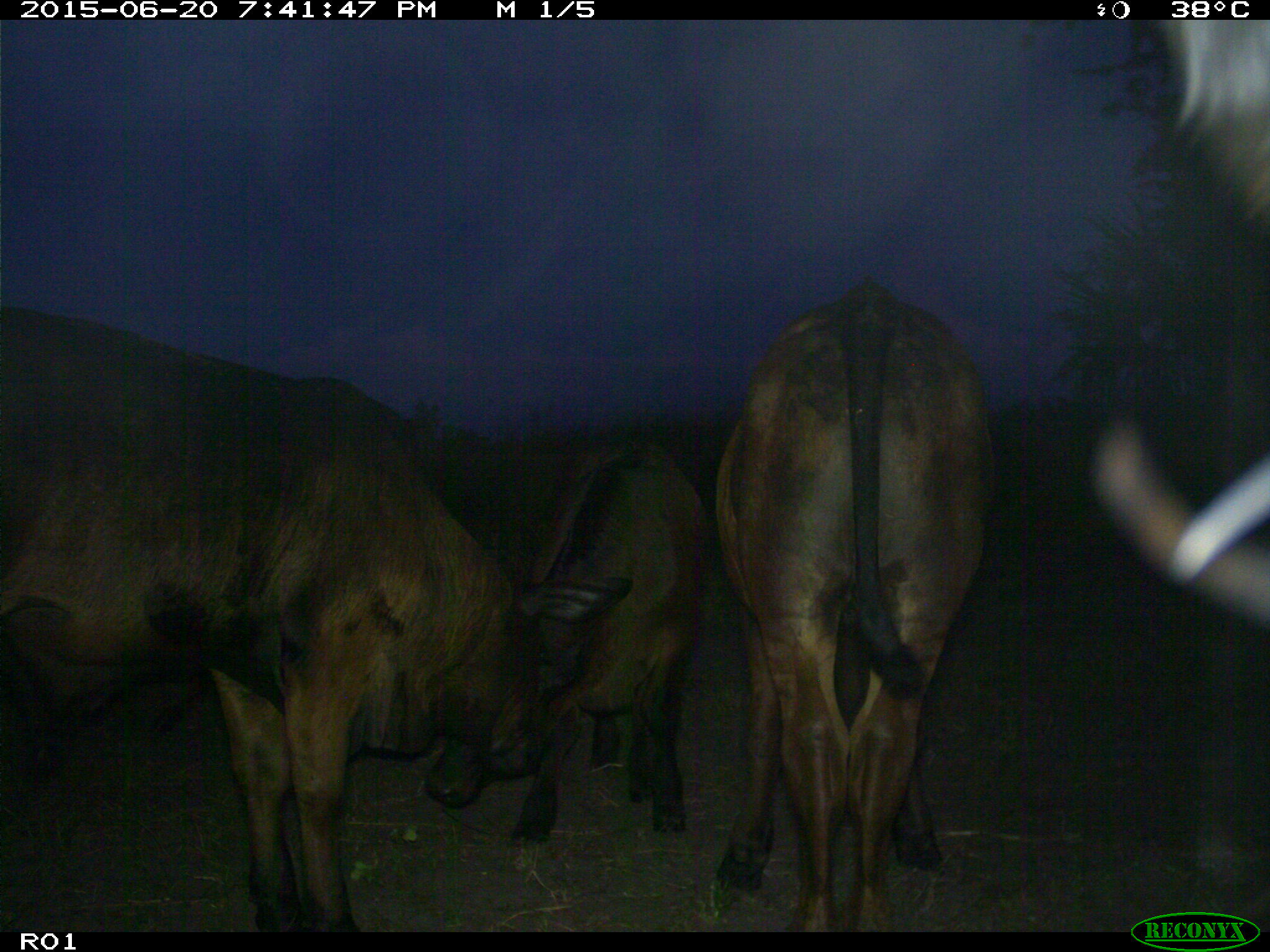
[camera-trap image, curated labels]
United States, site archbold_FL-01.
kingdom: Animalia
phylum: Chordata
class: Mammalia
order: Artiodactyla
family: Bovidae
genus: Bos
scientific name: Bos taurus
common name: domestic cow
Bos taurus (domestic cow).